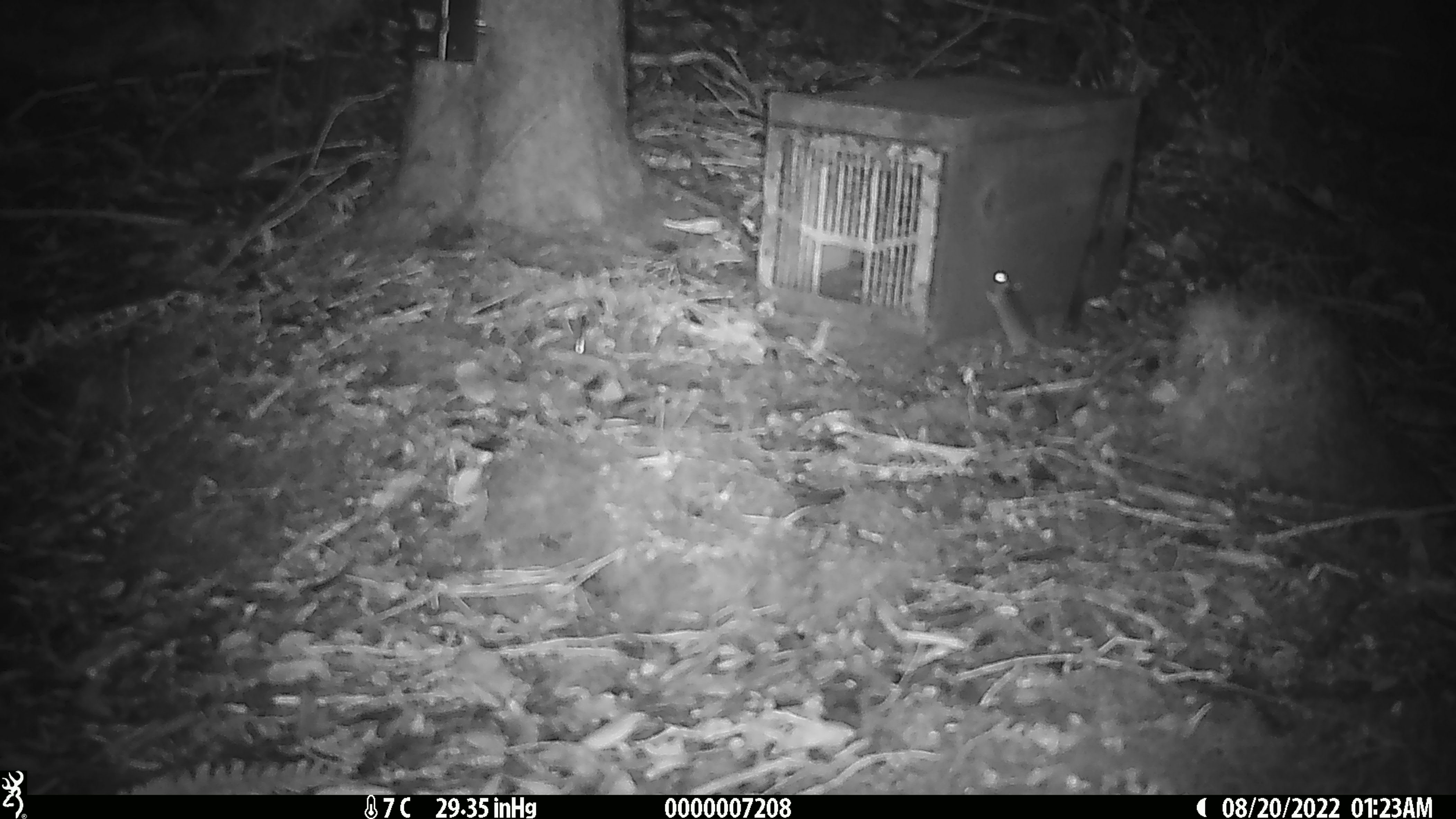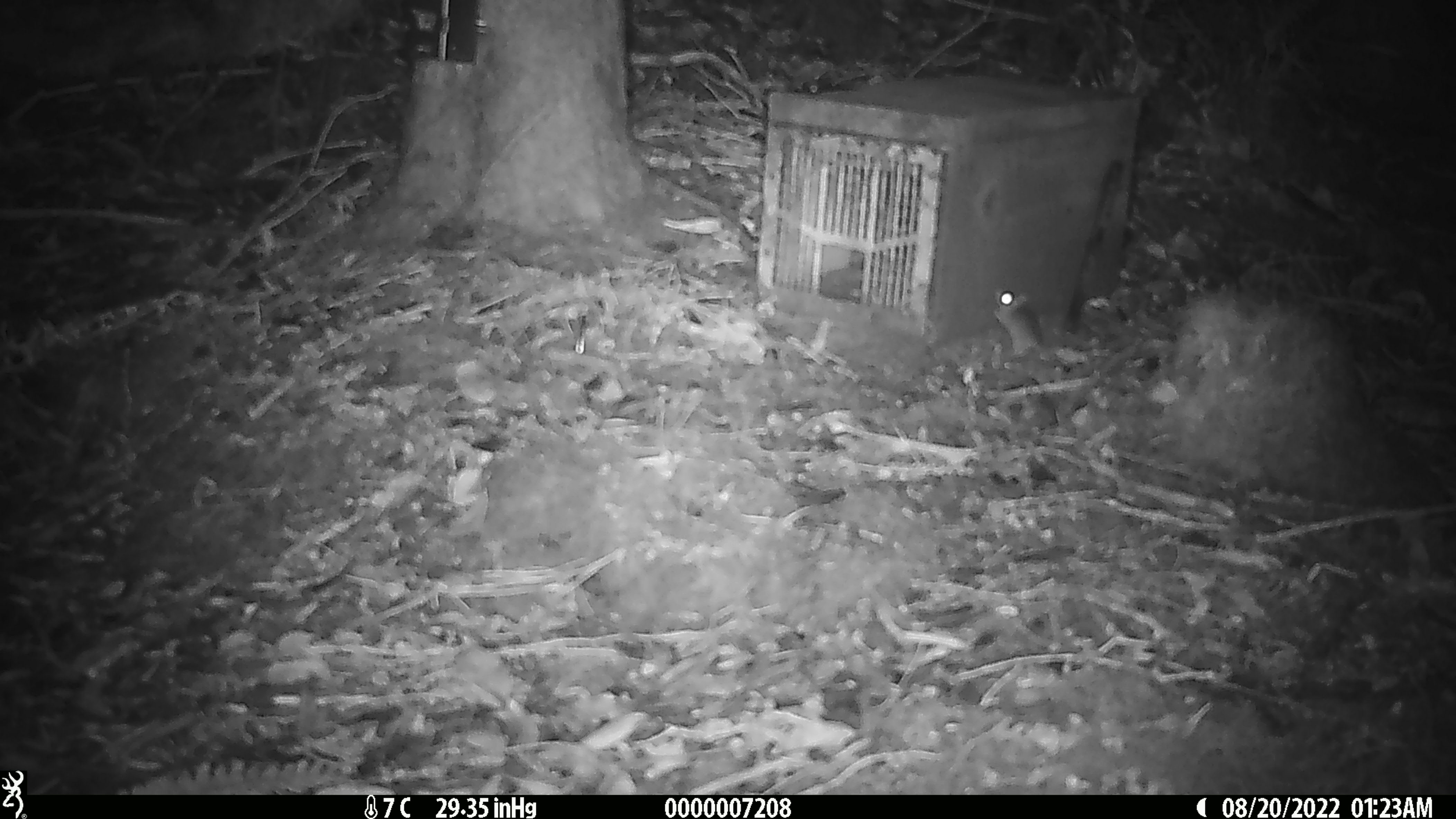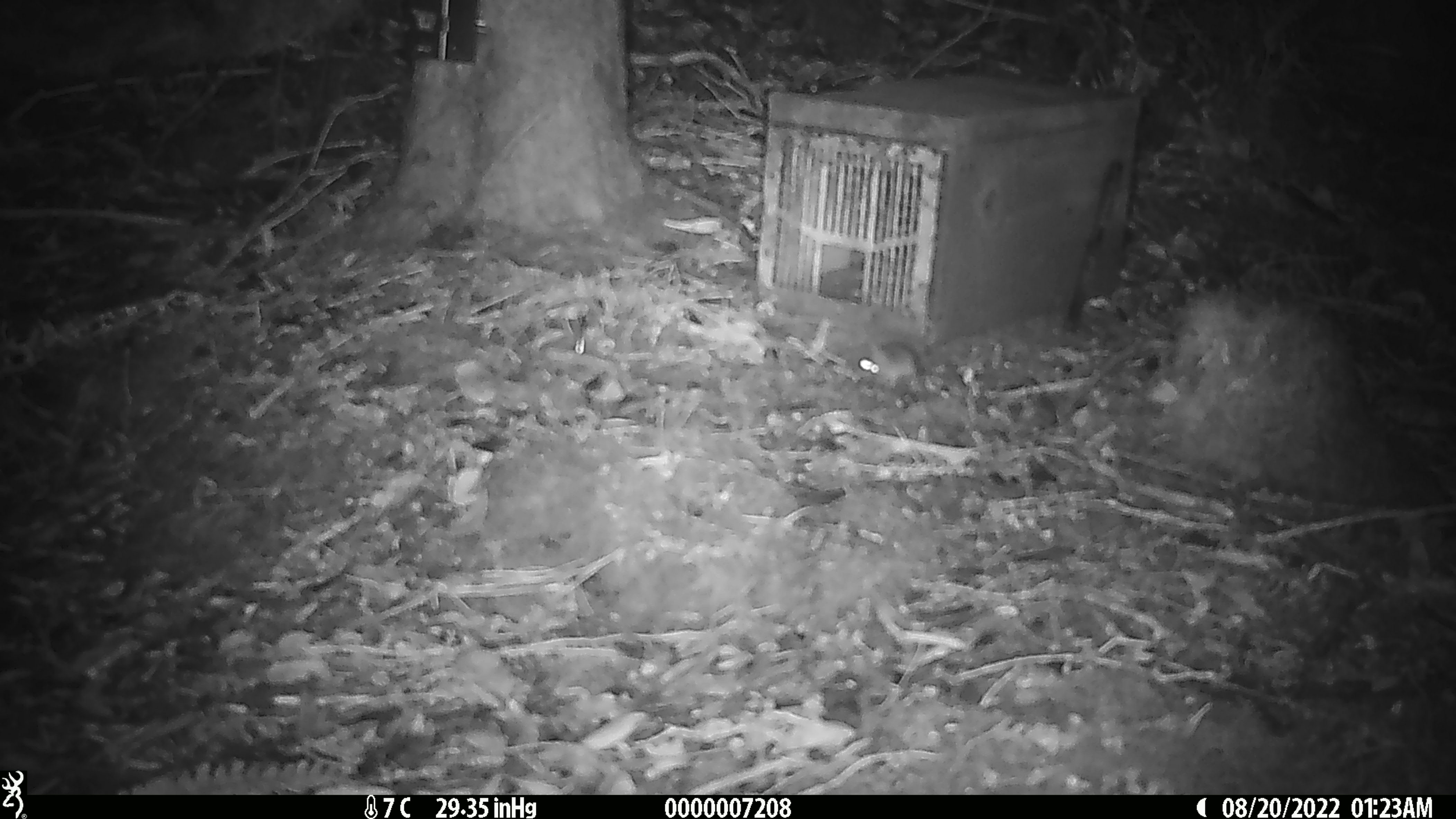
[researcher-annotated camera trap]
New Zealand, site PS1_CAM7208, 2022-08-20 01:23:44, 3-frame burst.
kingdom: Animalia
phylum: Chordata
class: Mammalia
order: Rodentia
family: Muridae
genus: Mus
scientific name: Mus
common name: mouse